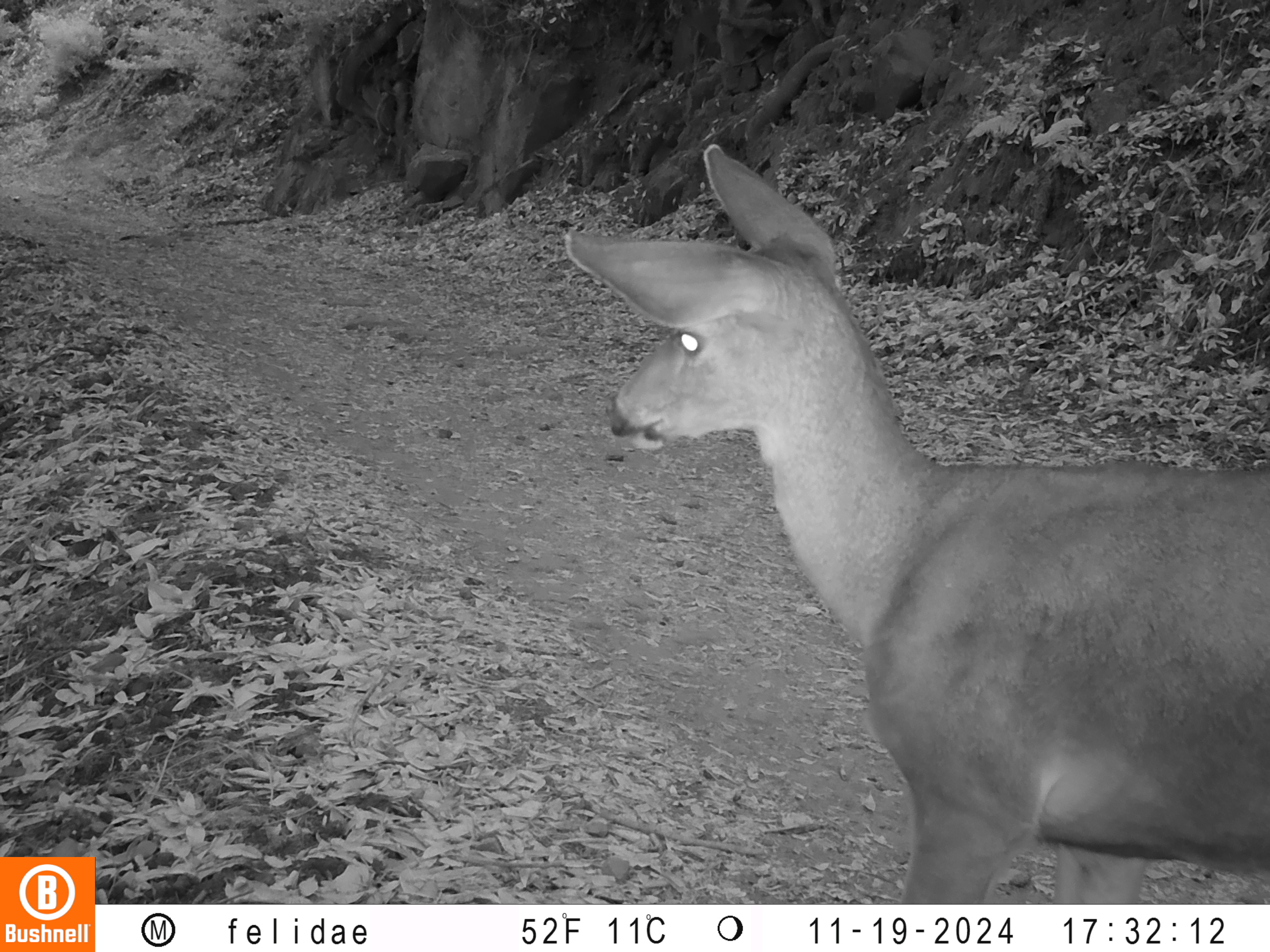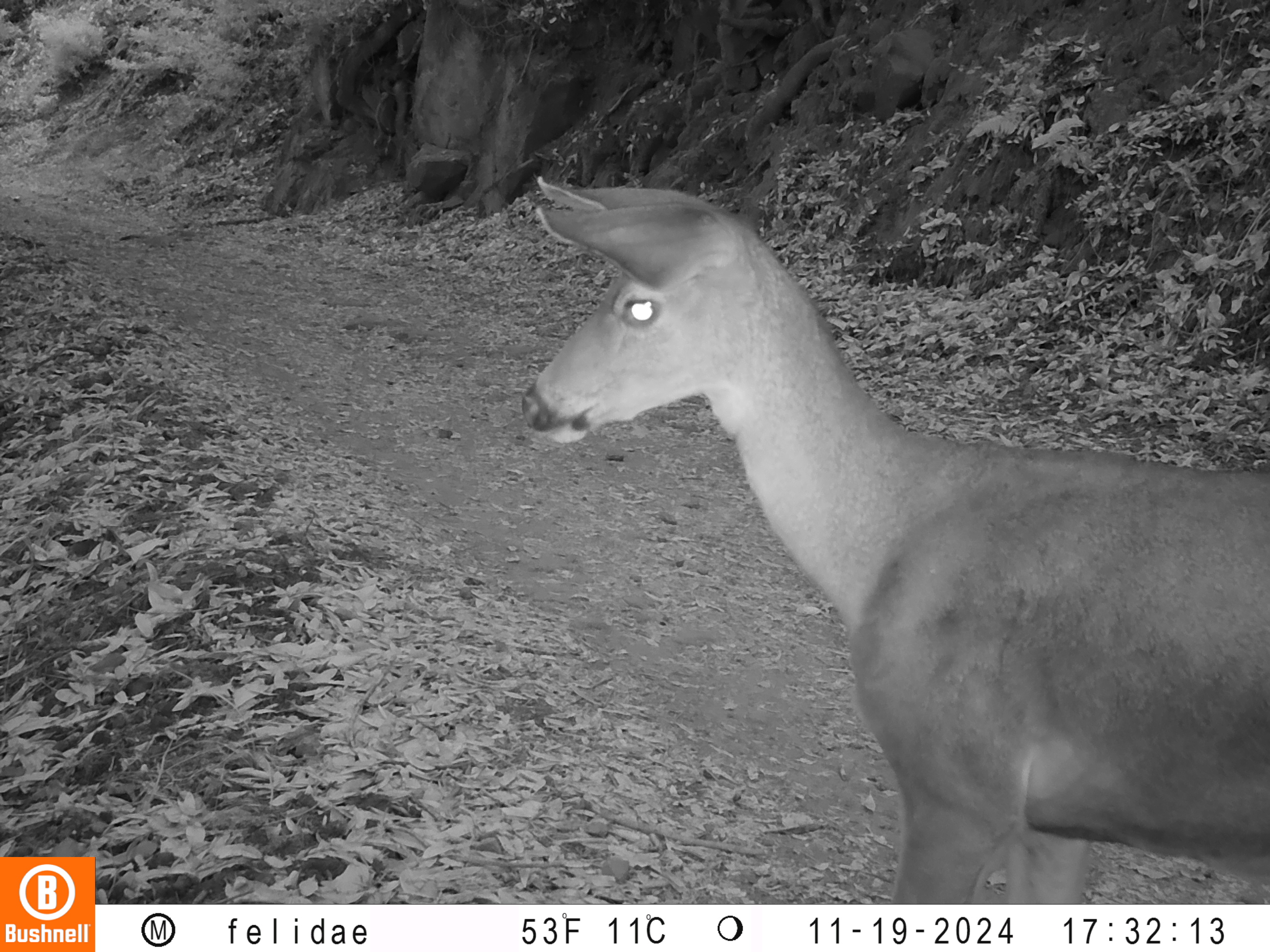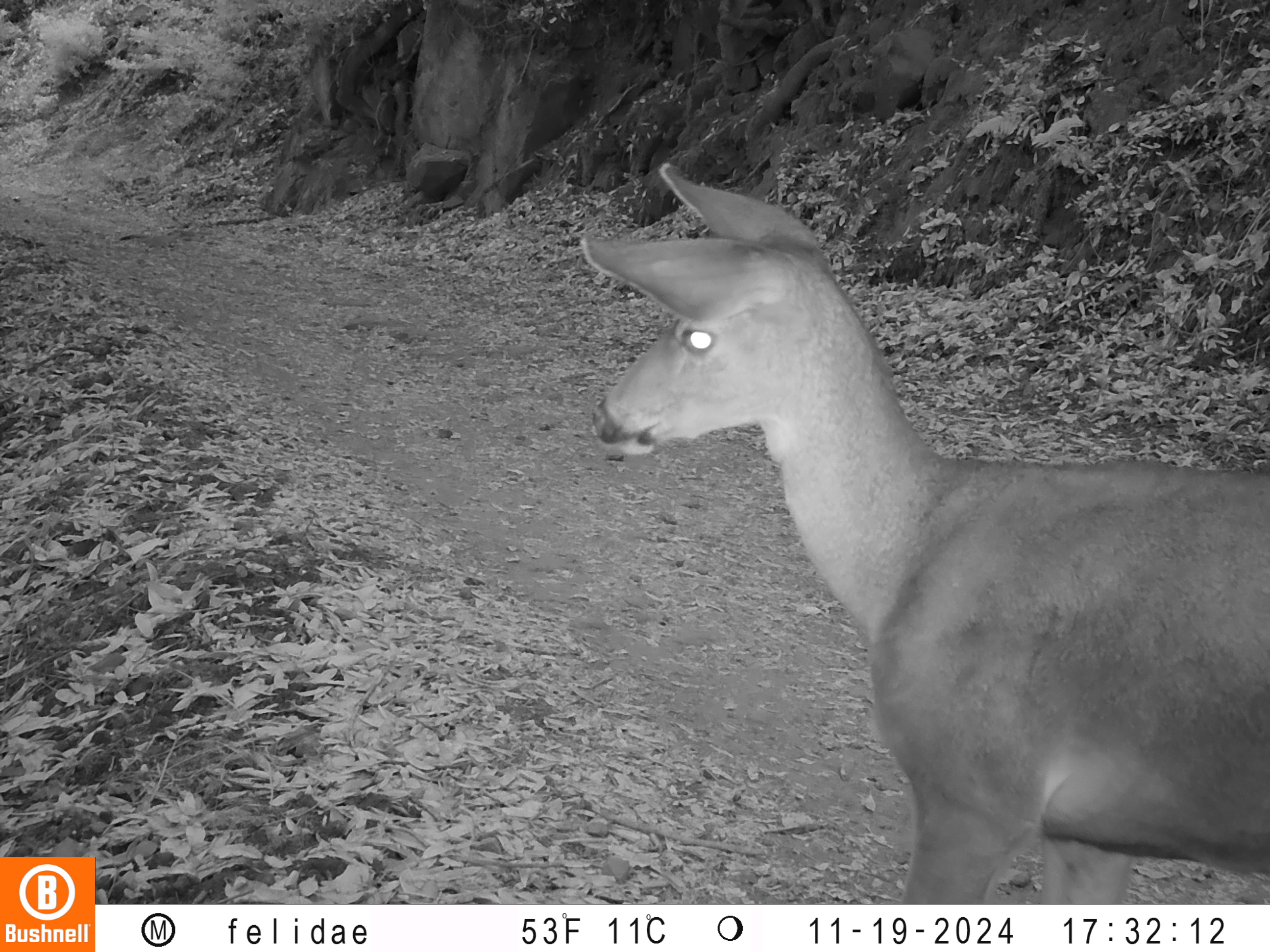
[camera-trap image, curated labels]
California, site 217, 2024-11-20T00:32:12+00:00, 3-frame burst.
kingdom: Animalia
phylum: Chordata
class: Mammalia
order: Artiodactyla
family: Cervidae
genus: Odocoileus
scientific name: Odocoileus hemionus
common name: mule deer